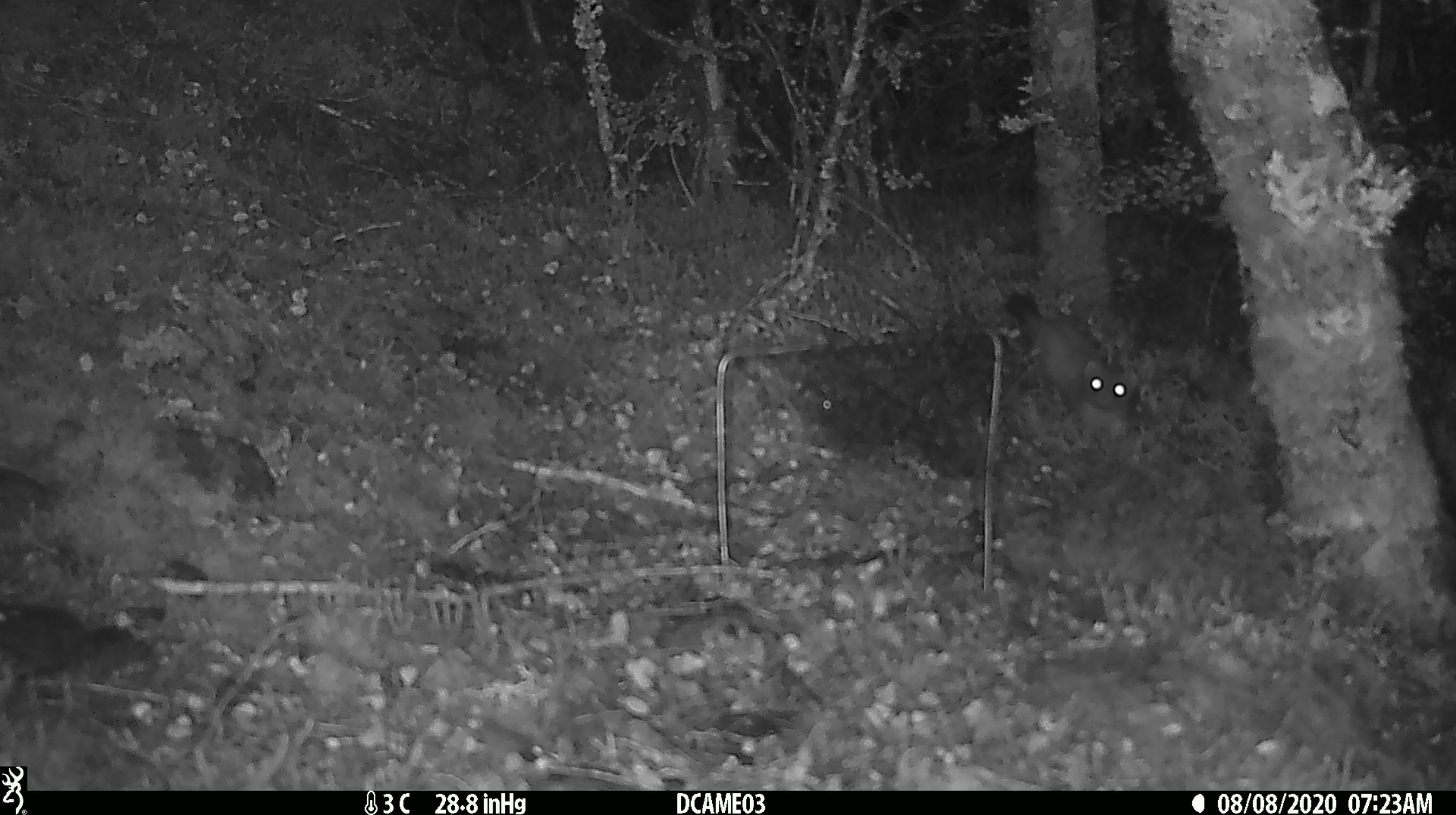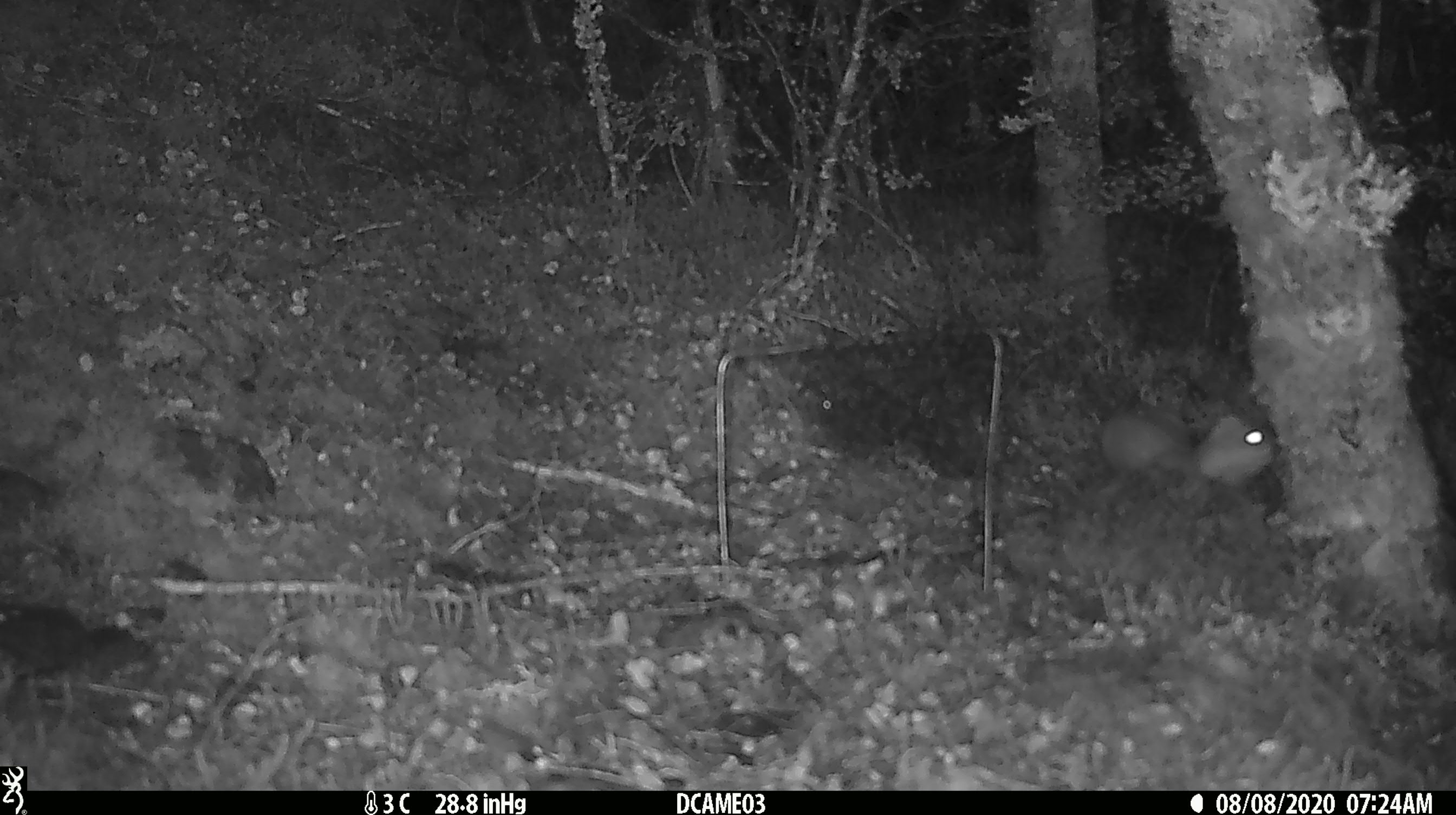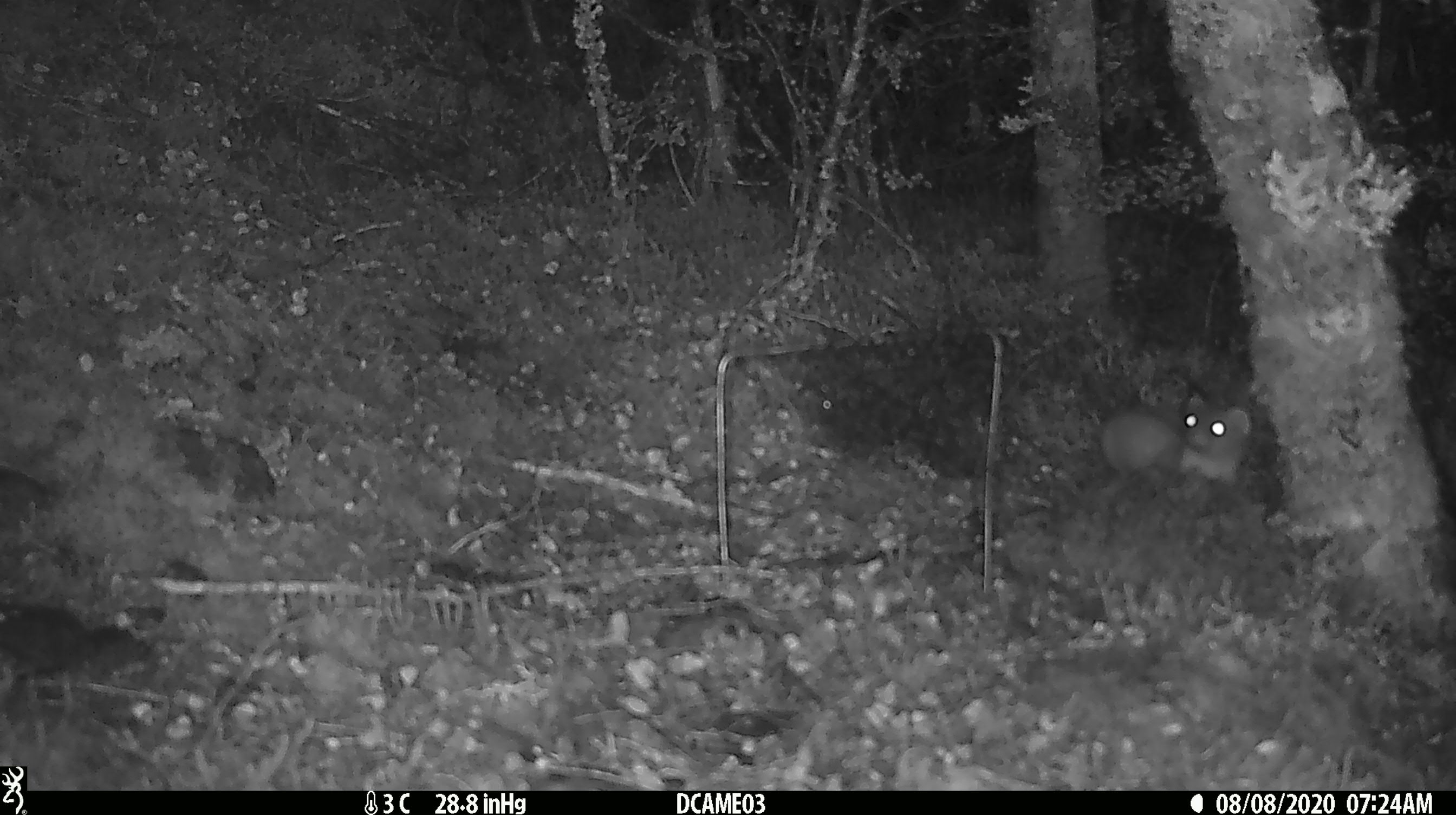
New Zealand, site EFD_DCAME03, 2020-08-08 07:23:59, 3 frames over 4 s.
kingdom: Animalia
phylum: Chordata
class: Mammalia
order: Carnivora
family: Mustelidae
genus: Mustela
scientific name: Mustela erminea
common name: stoat